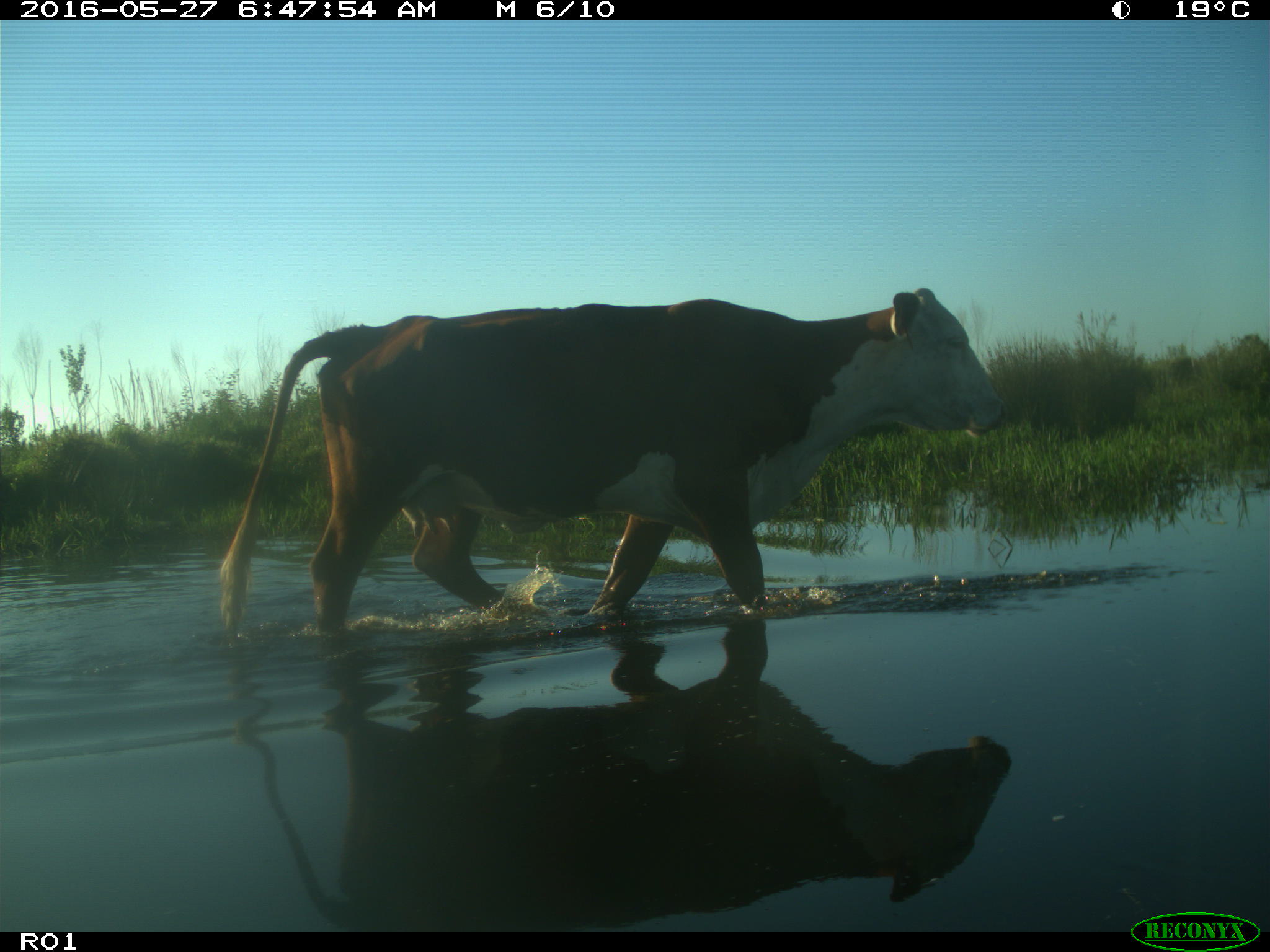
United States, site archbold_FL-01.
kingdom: Animalia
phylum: Chordata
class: Mammalia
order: Artiodactyla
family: Bovidae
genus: Bos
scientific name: Bos taurus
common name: domestic cow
Bos taurus (domestic cow).